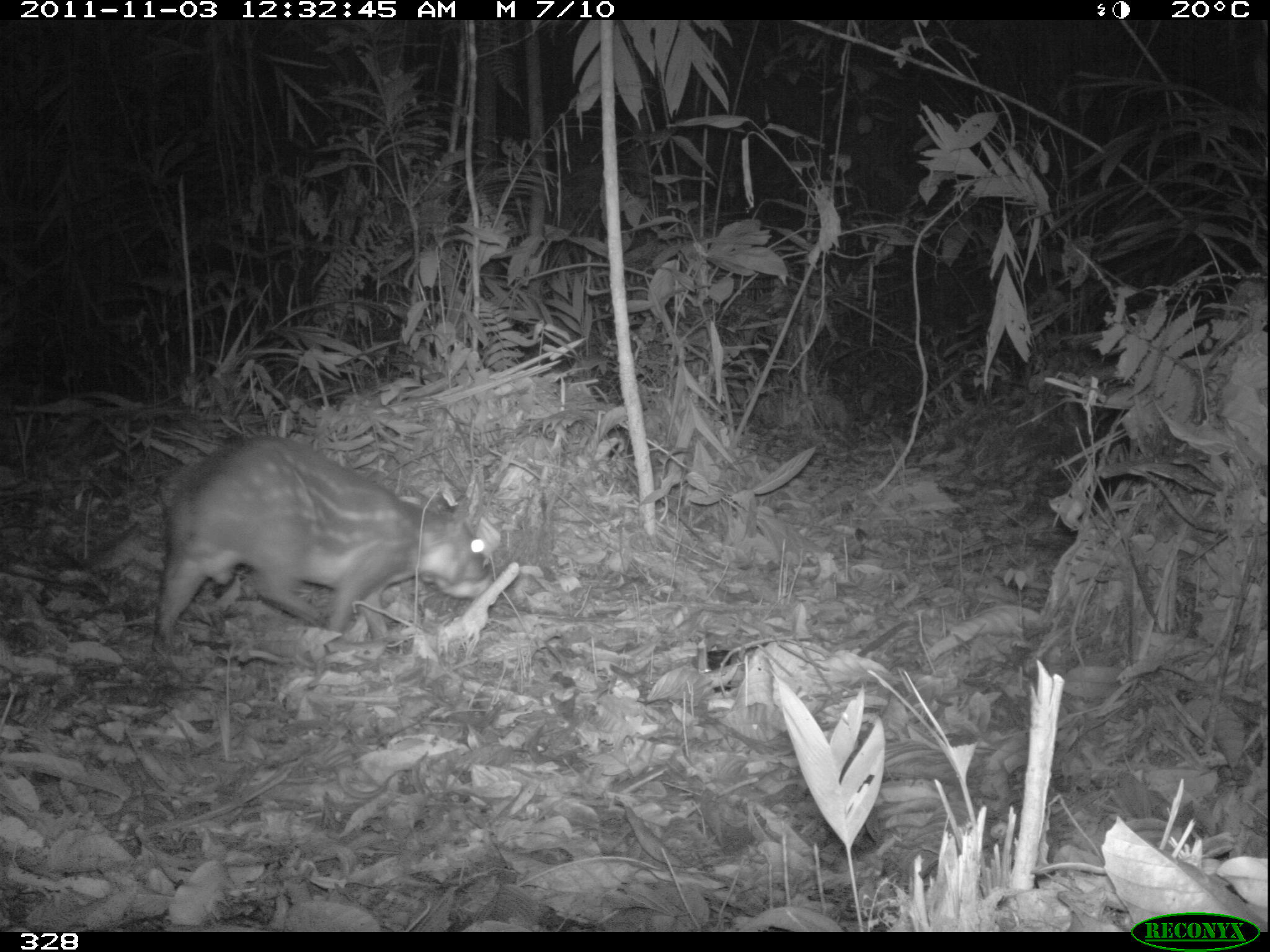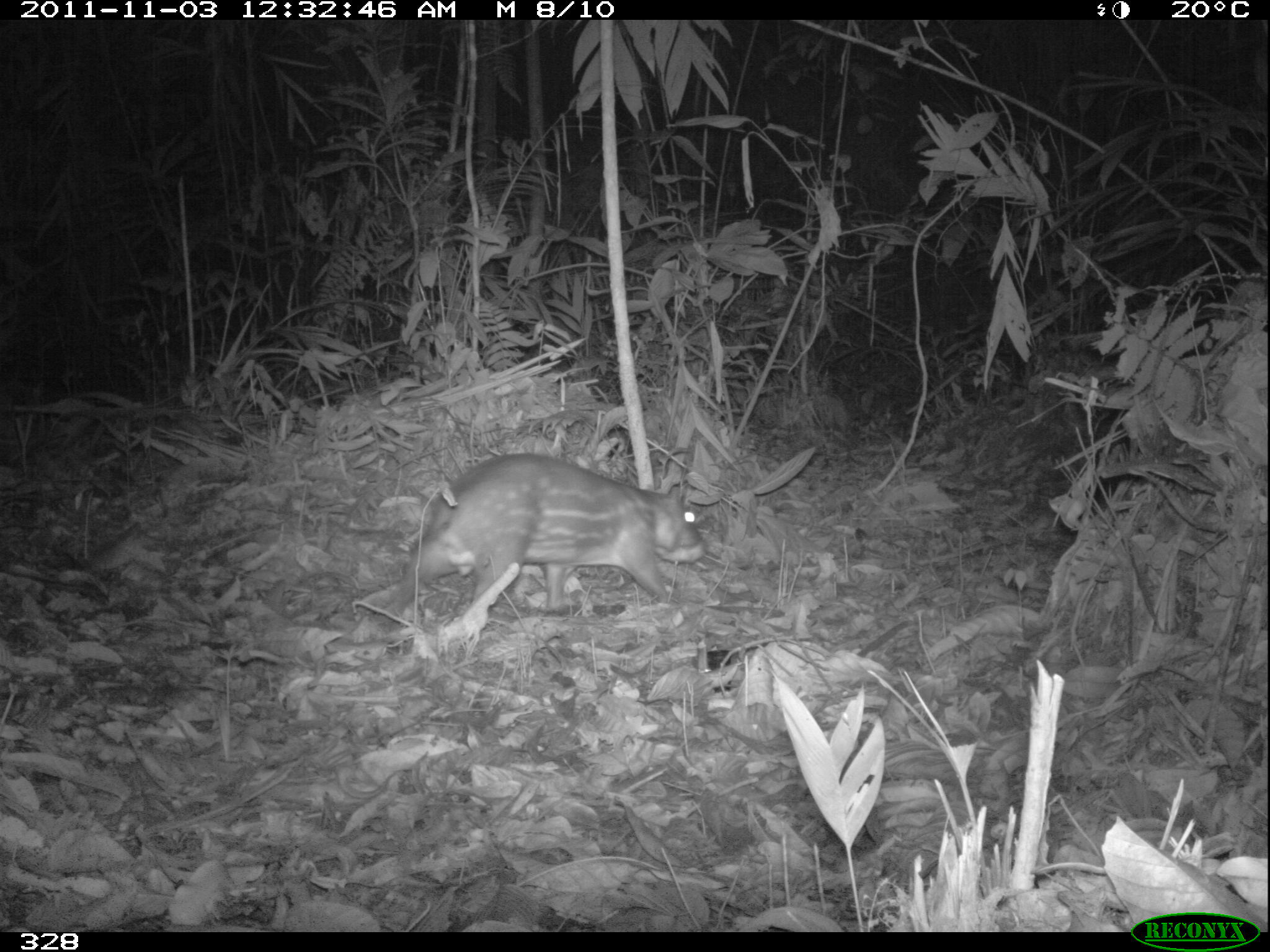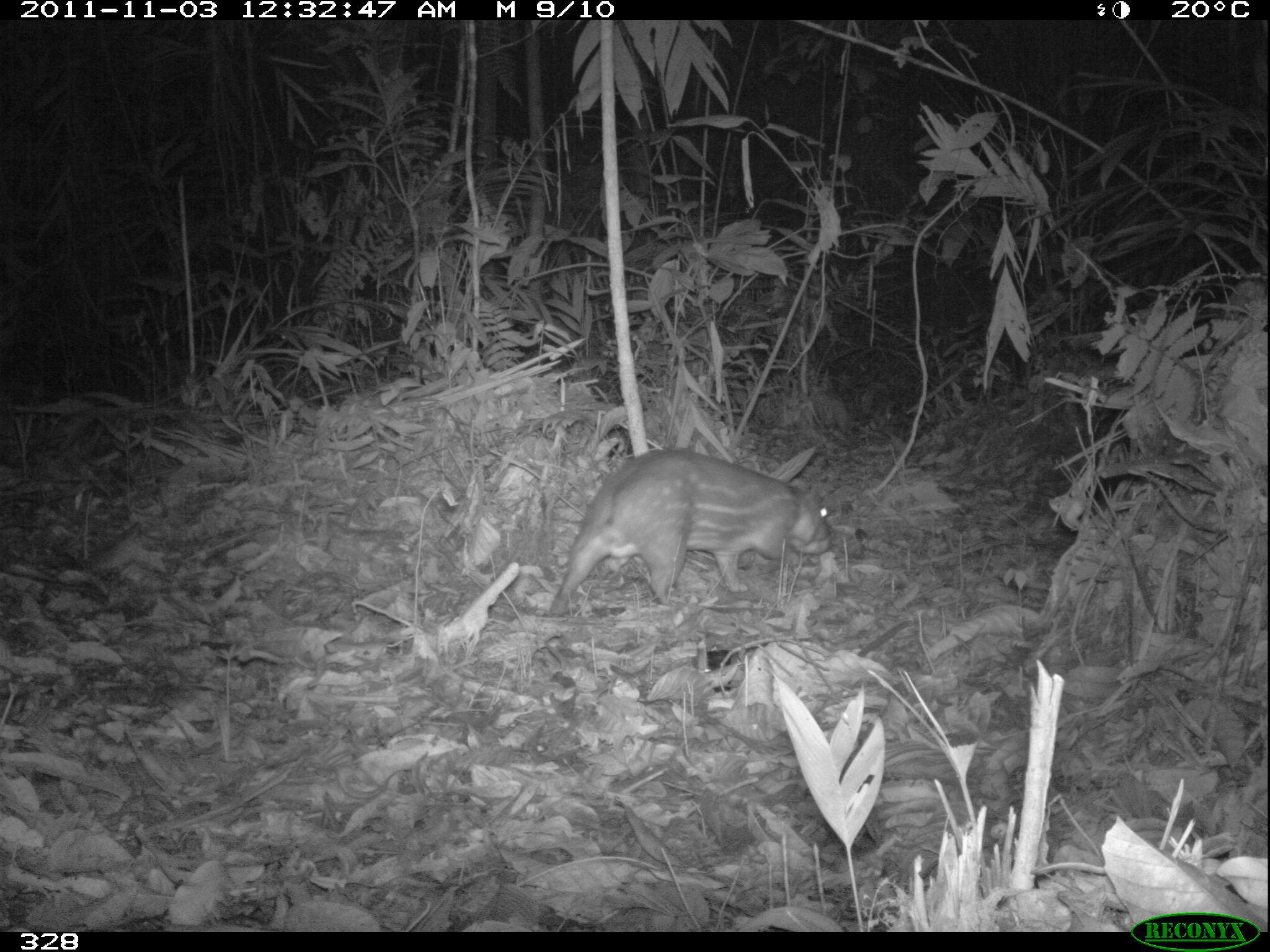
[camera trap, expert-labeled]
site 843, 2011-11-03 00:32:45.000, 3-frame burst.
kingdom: Animalia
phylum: Chordata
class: Mammalia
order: Rodentia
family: Cuniculidae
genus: Cuniculus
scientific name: Cuniculus paca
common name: spotted paca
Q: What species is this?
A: Cuniculus paca (spotted paca).